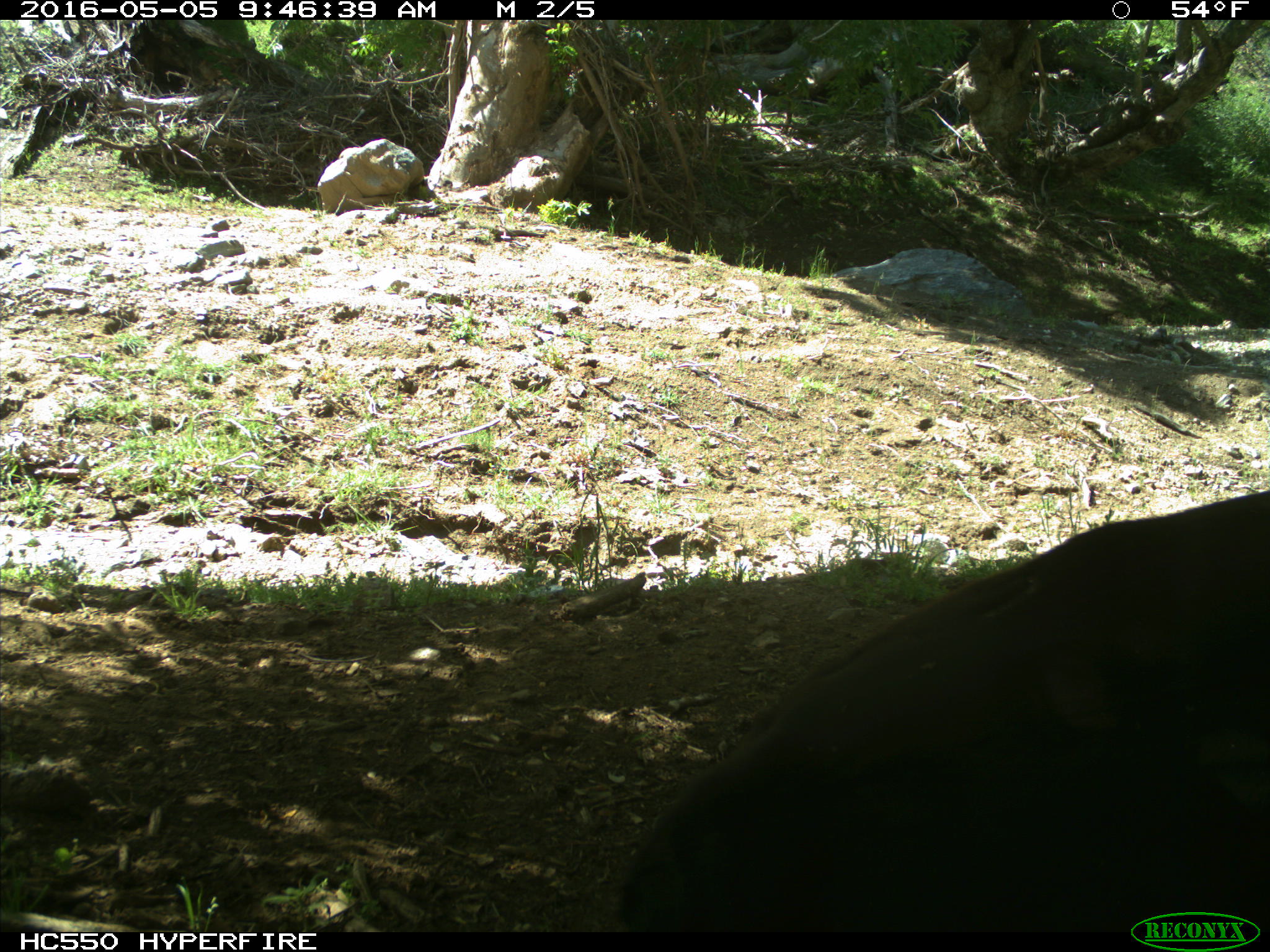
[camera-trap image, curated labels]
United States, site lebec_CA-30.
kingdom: Animalia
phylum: Chordata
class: Mammalia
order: Artiodactyla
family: Bovidae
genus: Bos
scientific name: Bos taurus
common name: domestic cow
Bos taurus (domestic cow).